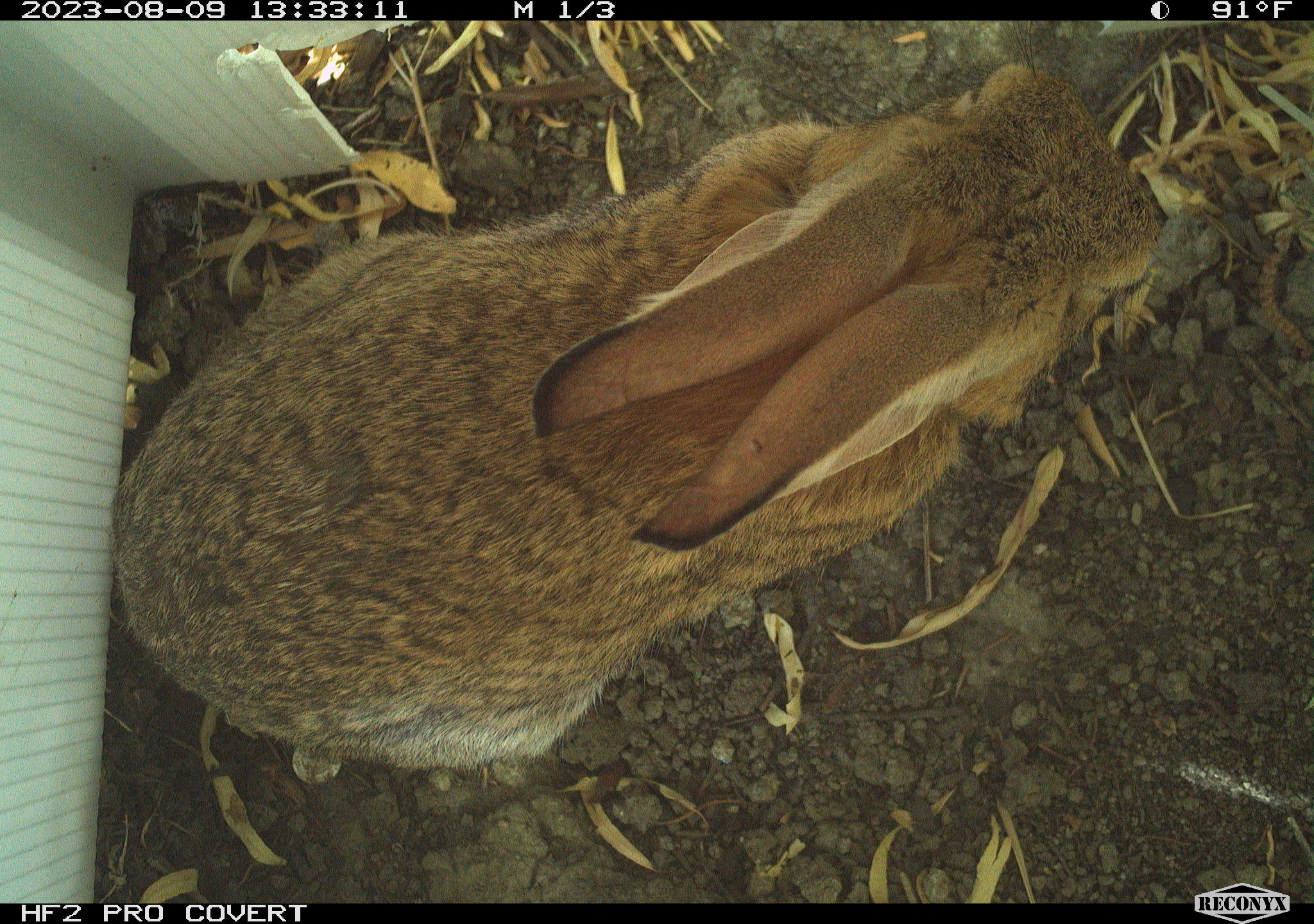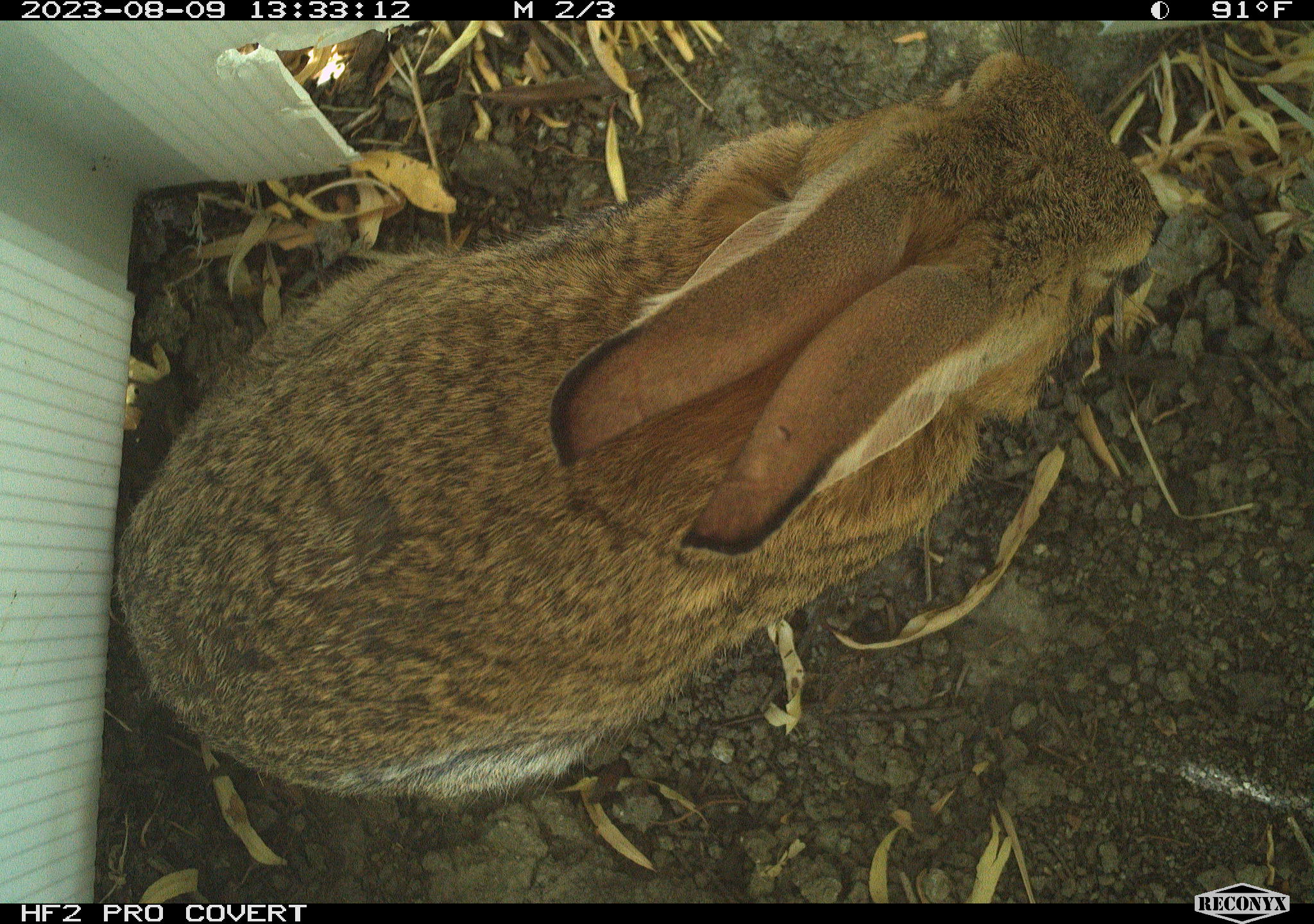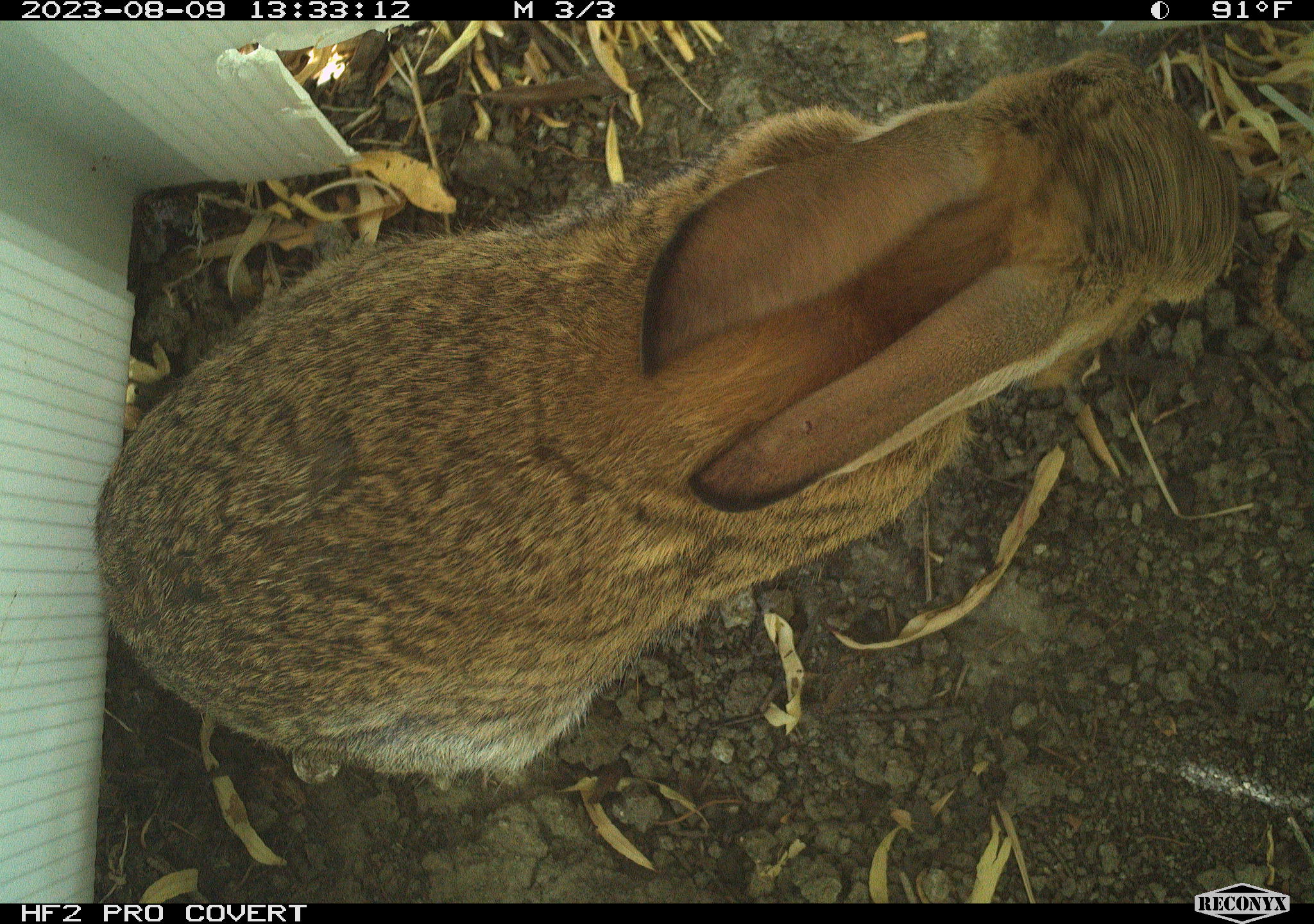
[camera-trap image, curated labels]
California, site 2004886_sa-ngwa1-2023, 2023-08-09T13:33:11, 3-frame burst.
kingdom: Animalia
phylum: Chordata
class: Mammalia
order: Lagomorpha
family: Leporidae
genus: Sylvilagus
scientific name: Sylvilagus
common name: cottontail rabbits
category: sylvilagus species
Sylvilagus species (cottontail rabbits) (Sylvilagus).